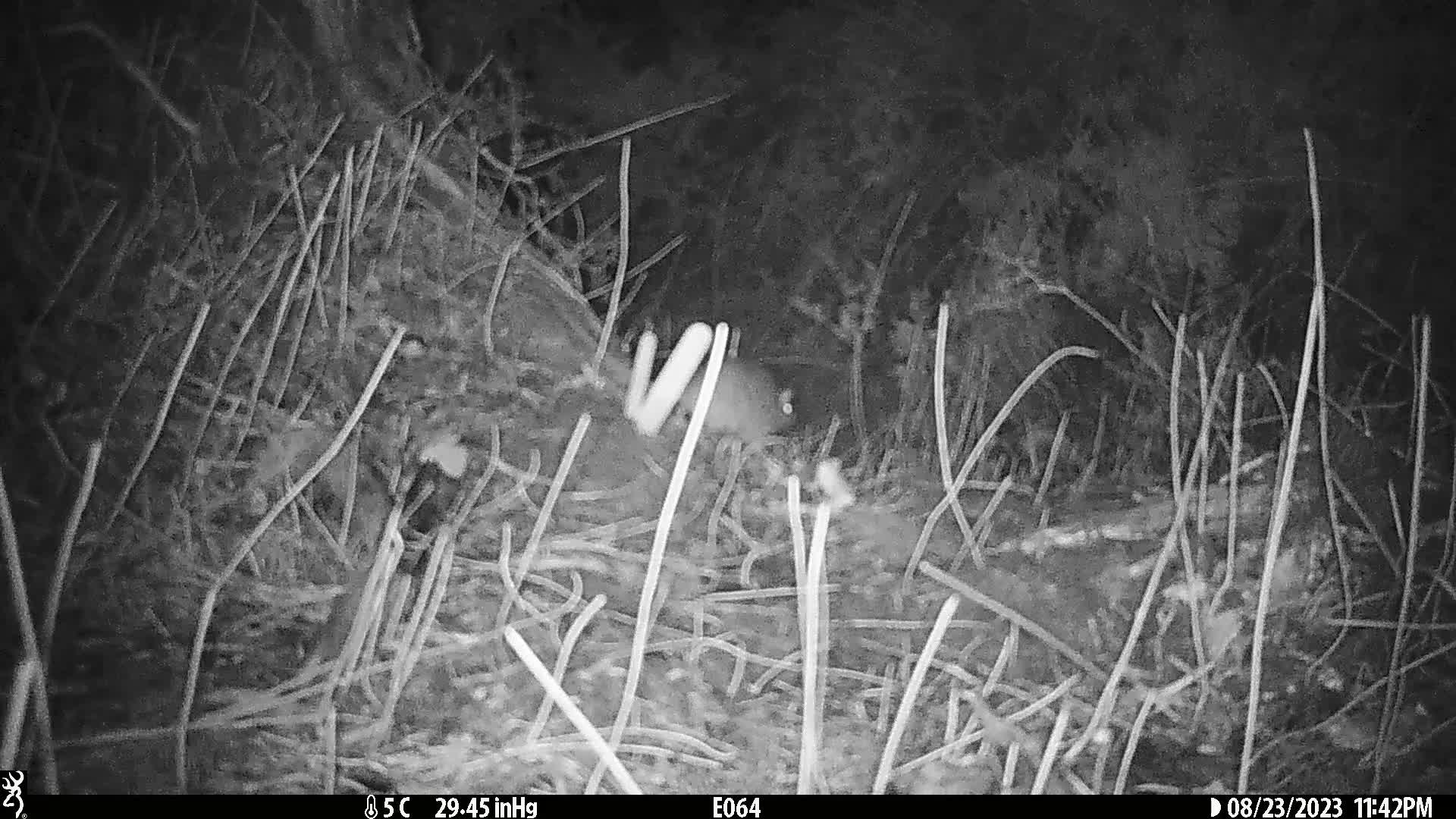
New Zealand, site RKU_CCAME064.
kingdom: Animalia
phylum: Chordata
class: Mammalia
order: Rodentia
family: Muridae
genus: Rattus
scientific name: Rattus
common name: rat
Rat (Rattus).